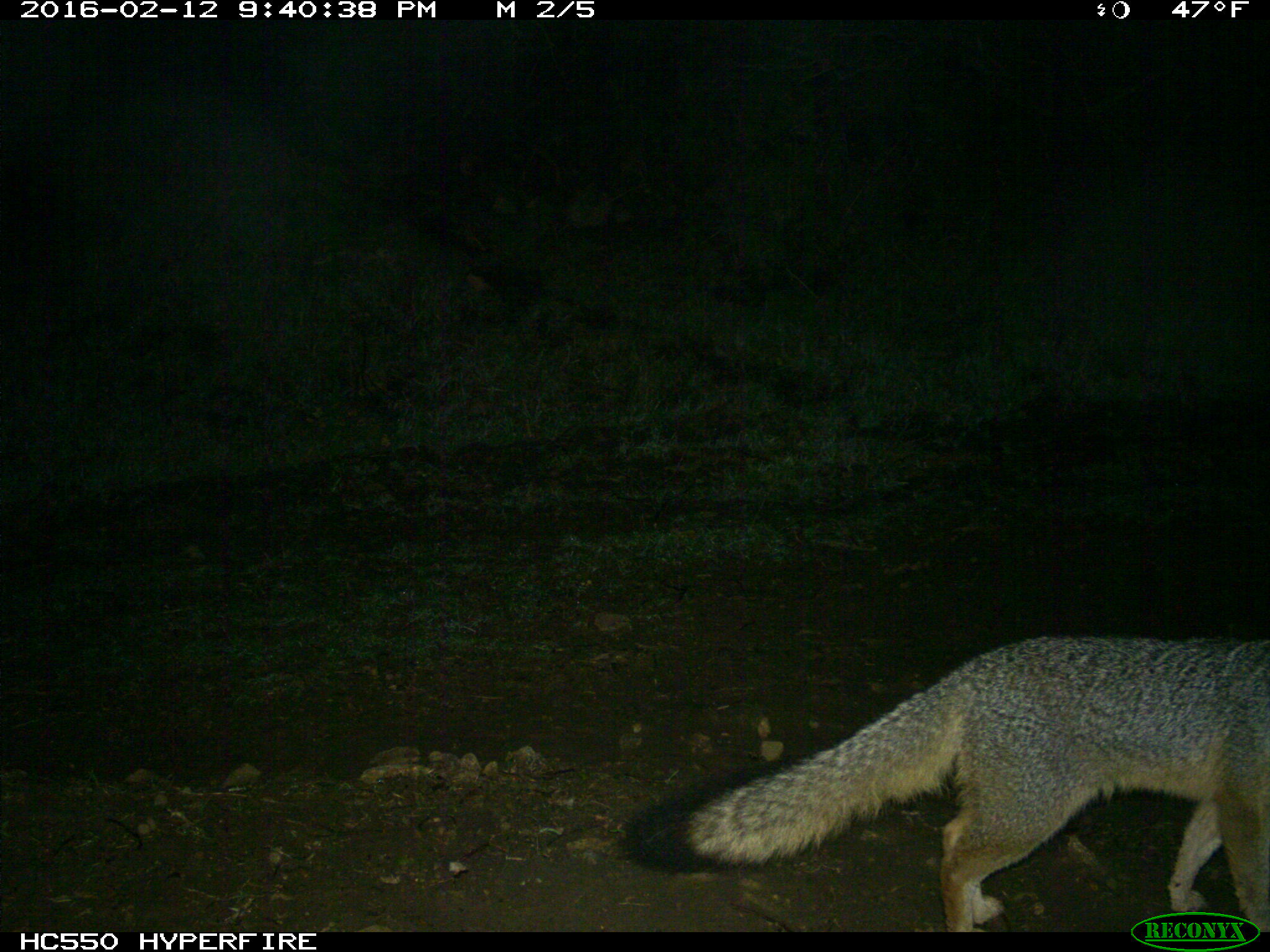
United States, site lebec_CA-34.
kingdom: Animalia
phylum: Chordata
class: Mammalia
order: Carnivora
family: Canidae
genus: Urocyon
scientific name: Urocyon cinereoargenteus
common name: gray fox